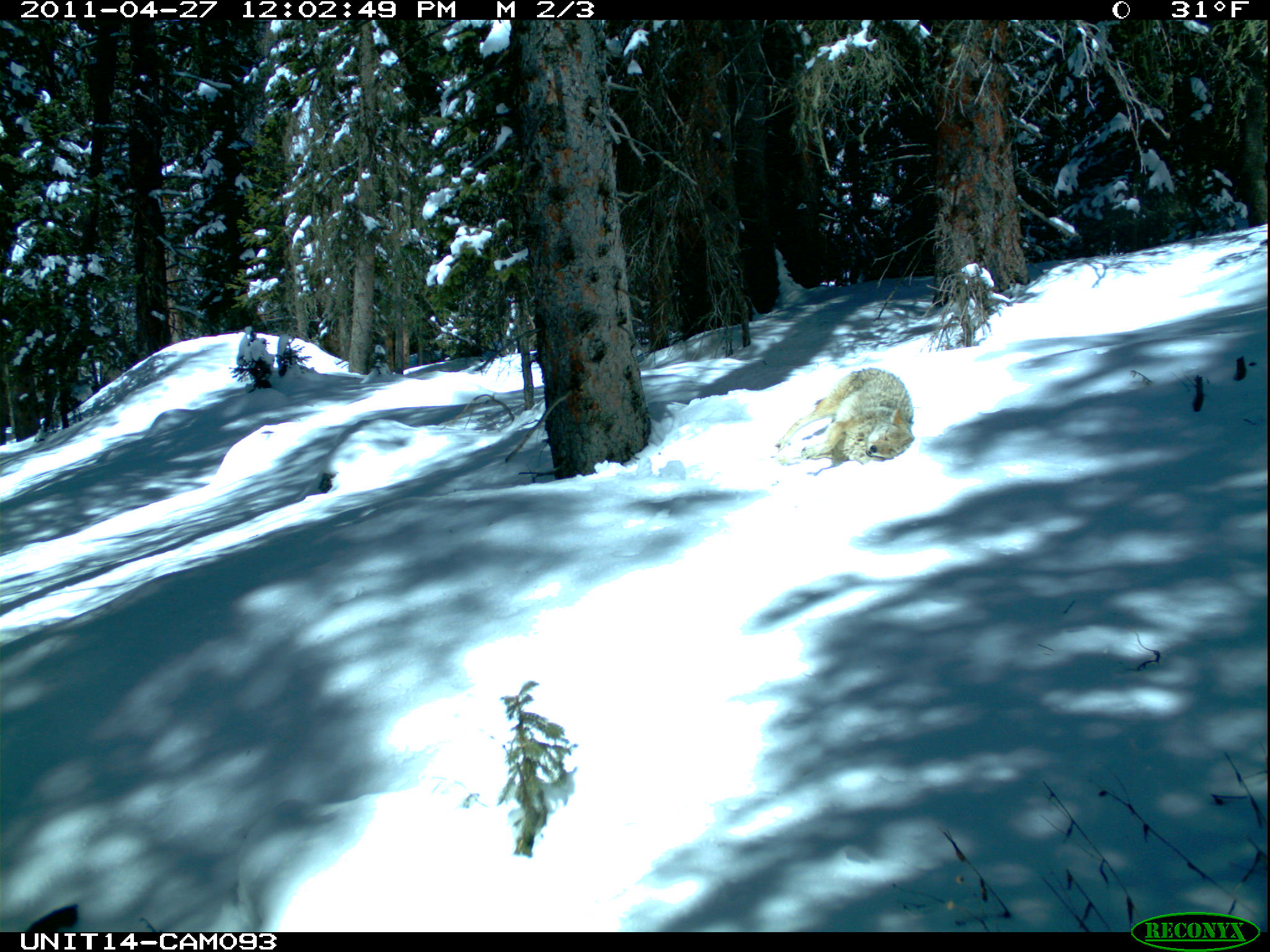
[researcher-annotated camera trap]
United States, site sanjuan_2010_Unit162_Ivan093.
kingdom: Animalia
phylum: Chordata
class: Mammalia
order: Carnivora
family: Canidae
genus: Canis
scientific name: Canis latrans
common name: coyote